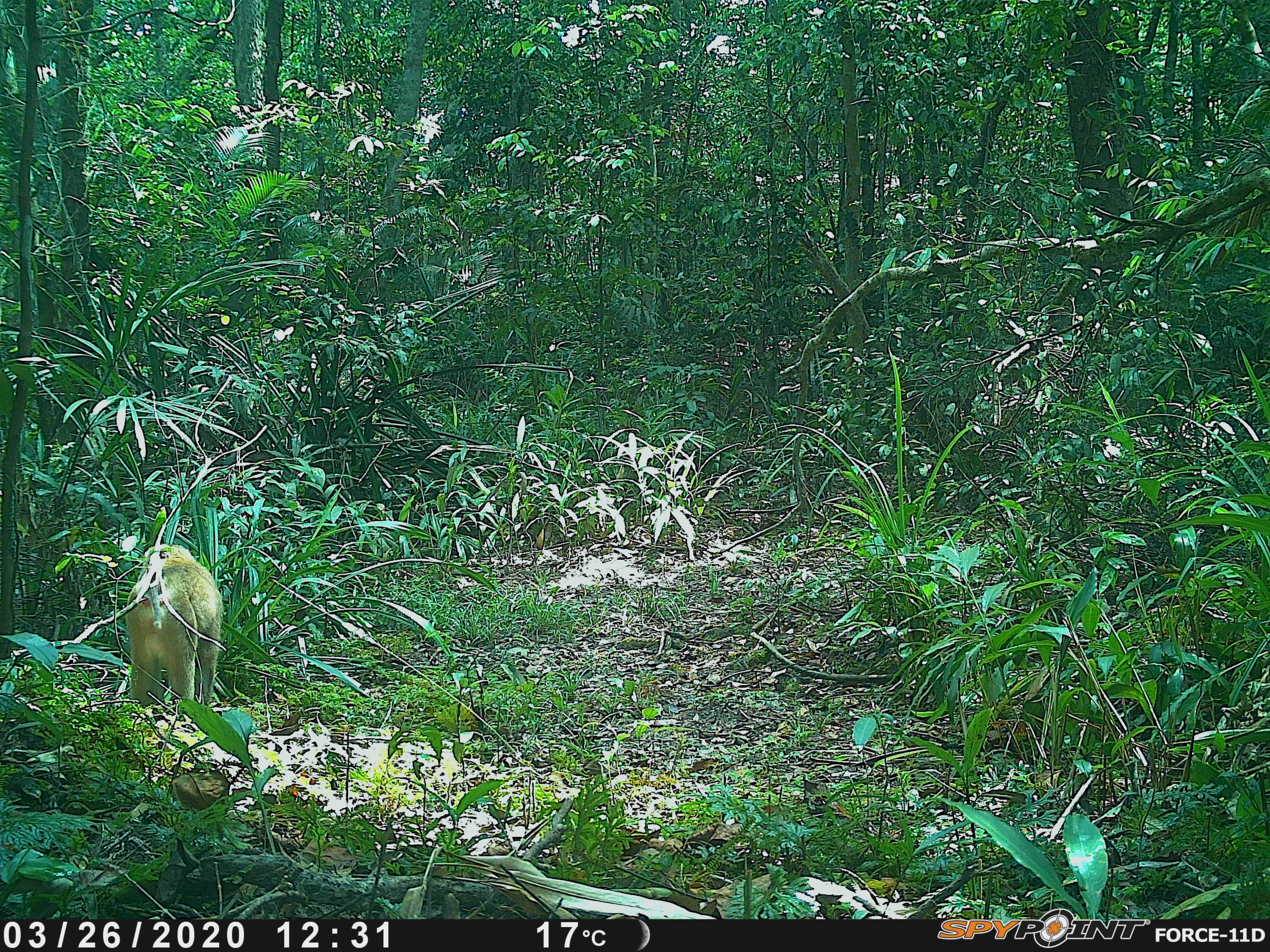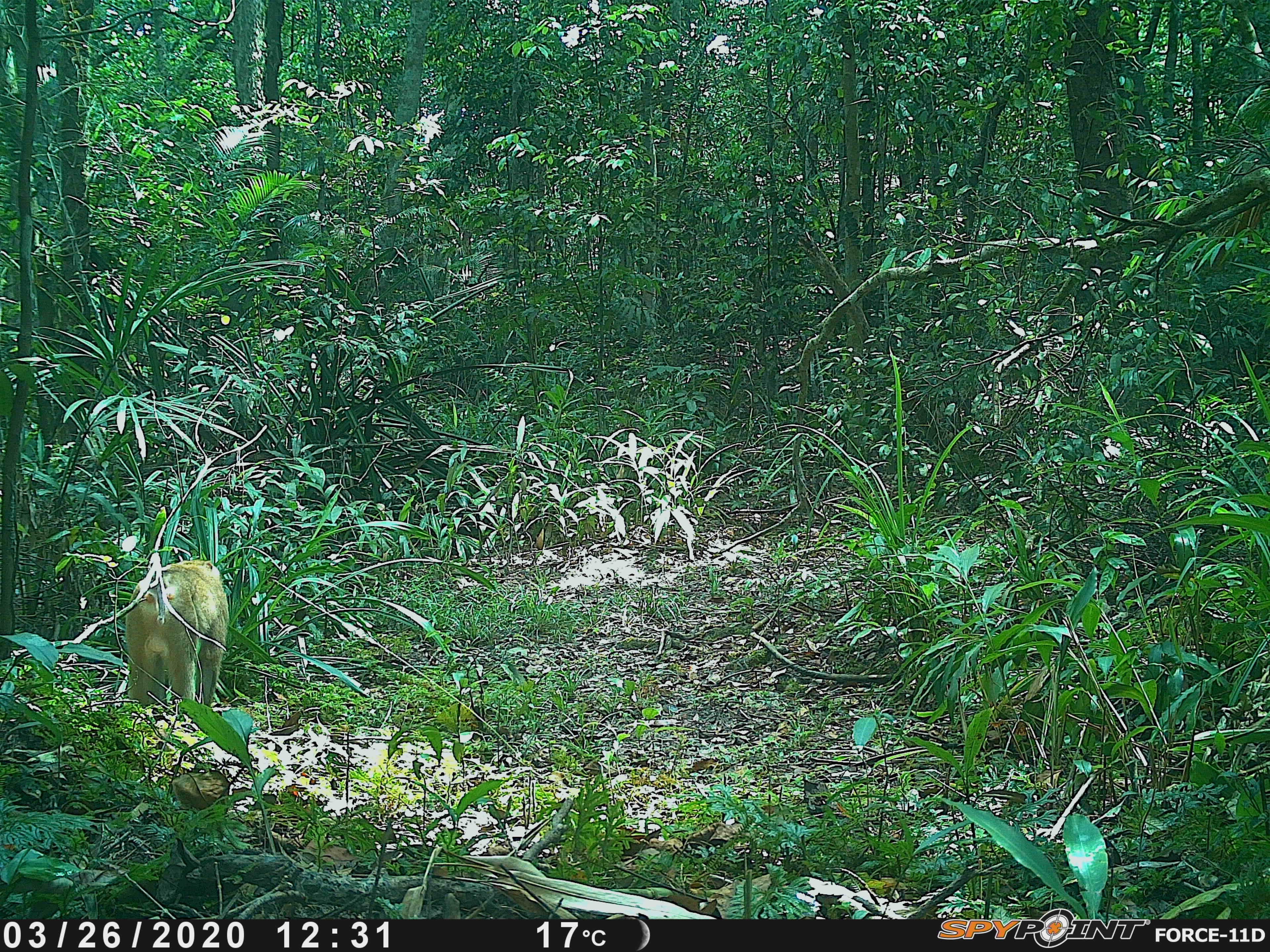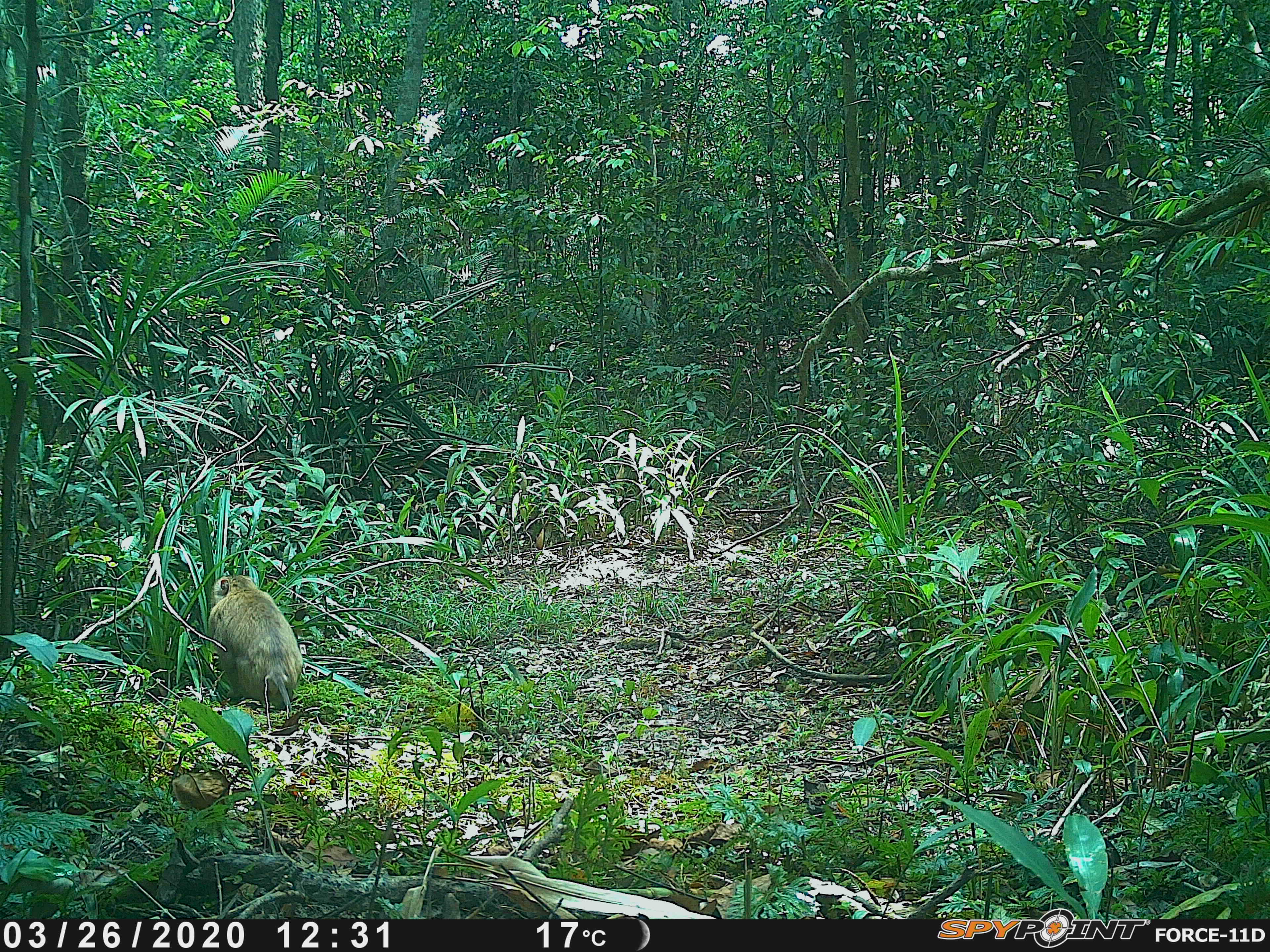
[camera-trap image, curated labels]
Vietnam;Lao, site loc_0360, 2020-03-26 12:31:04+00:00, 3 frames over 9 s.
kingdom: Animalia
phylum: Chordata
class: Mammalia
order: Primates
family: Cercopithecidae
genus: Macaca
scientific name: Macaca nemestrina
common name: pig-tailed macaque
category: pig tailed macaque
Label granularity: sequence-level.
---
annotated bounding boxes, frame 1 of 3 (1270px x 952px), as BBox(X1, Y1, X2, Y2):
pig tailed macaque: BBox(124, 541, 224, 715)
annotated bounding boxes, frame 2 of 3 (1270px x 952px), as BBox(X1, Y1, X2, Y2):
pig tailed macaque: BBox(122, 559, 229, 709)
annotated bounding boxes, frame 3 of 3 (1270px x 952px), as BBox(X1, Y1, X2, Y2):
pig tailed macaque: BBox(208, 574, 304, 712)